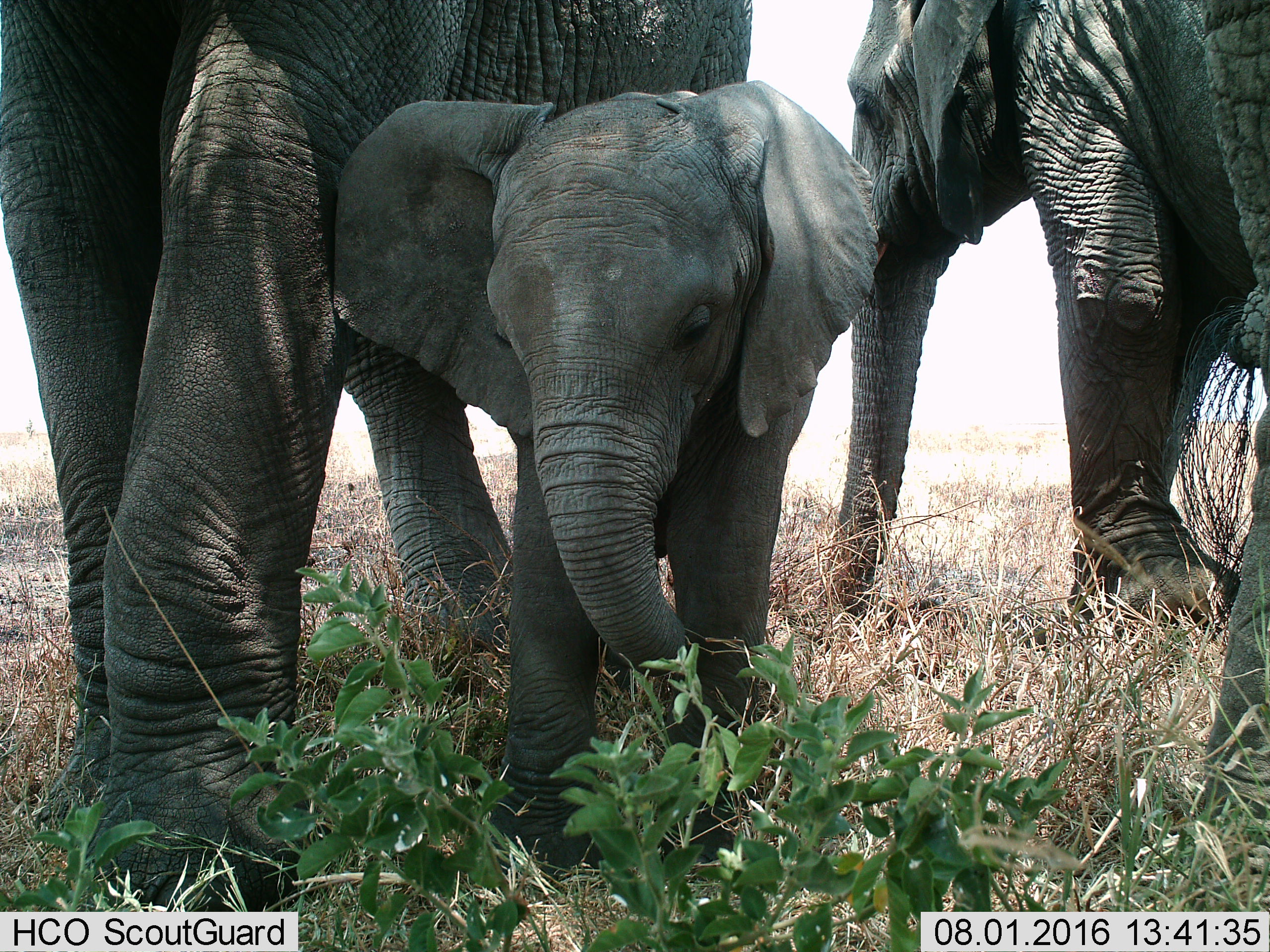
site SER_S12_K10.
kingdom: Animalia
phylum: Chordata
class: Mammalia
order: Proboscidea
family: Elephantidae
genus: Loxodonta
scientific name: Loxodonta africana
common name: african bush elephant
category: elephant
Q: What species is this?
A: Elephant (african bush elephant) (Loxodonta africana).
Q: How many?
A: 3.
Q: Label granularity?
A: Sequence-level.